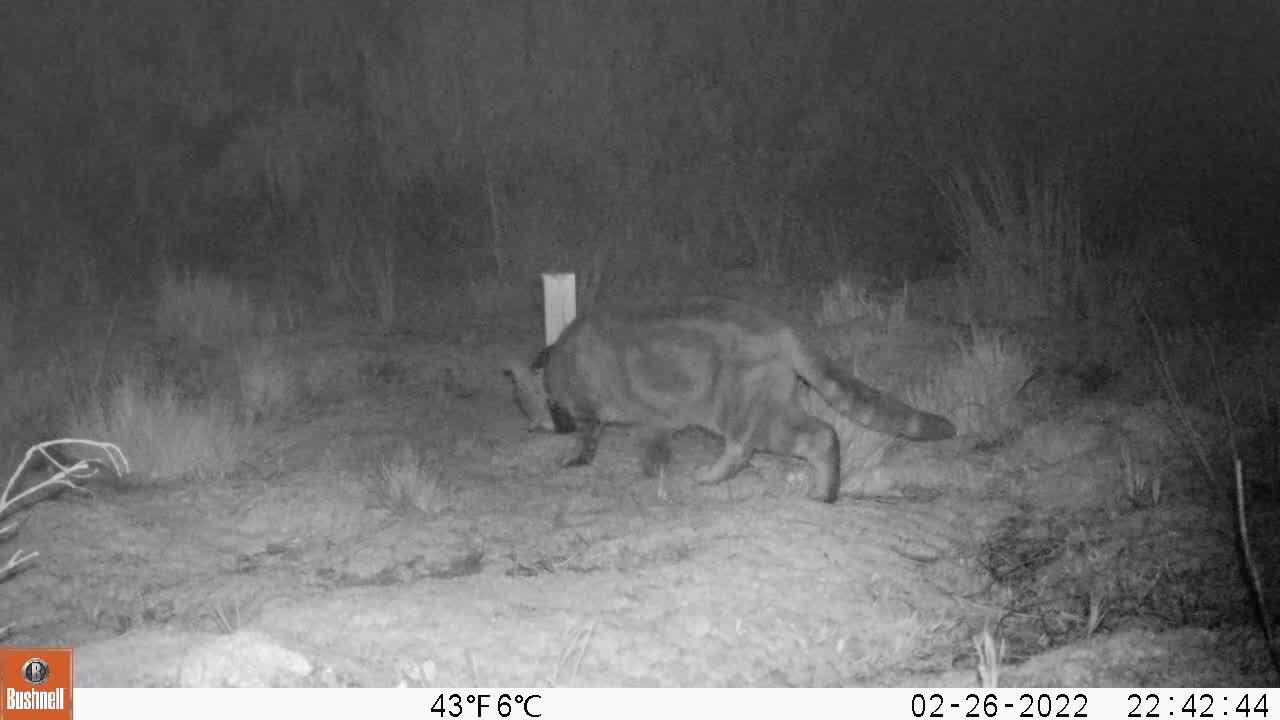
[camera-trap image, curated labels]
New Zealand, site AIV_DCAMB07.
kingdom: Animalia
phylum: Chordata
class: Mammalia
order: Carnivora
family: Felidae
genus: Felis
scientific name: Felis catus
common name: domestic cat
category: cat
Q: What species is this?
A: Cat (domestic cat) (Felis catus).